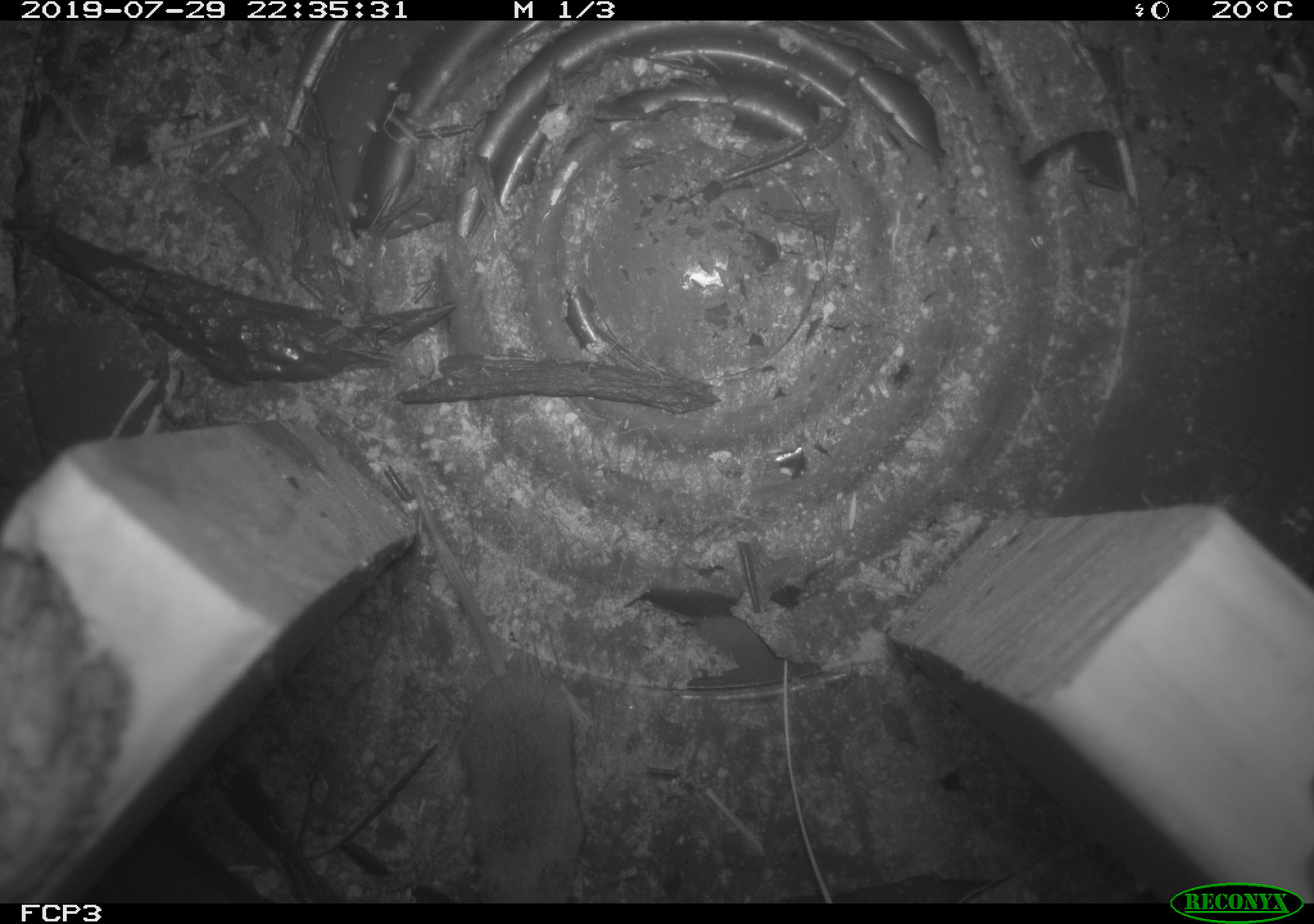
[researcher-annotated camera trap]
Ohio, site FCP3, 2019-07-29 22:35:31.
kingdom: Animalia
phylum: Chordata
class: Mammalia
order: Rodentia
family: Cricetidae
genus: Peromyscus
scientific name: Peromyscus leucopus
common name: white-footed mouse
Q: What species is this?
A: White-footed mouse (Peromyscus leucopus).